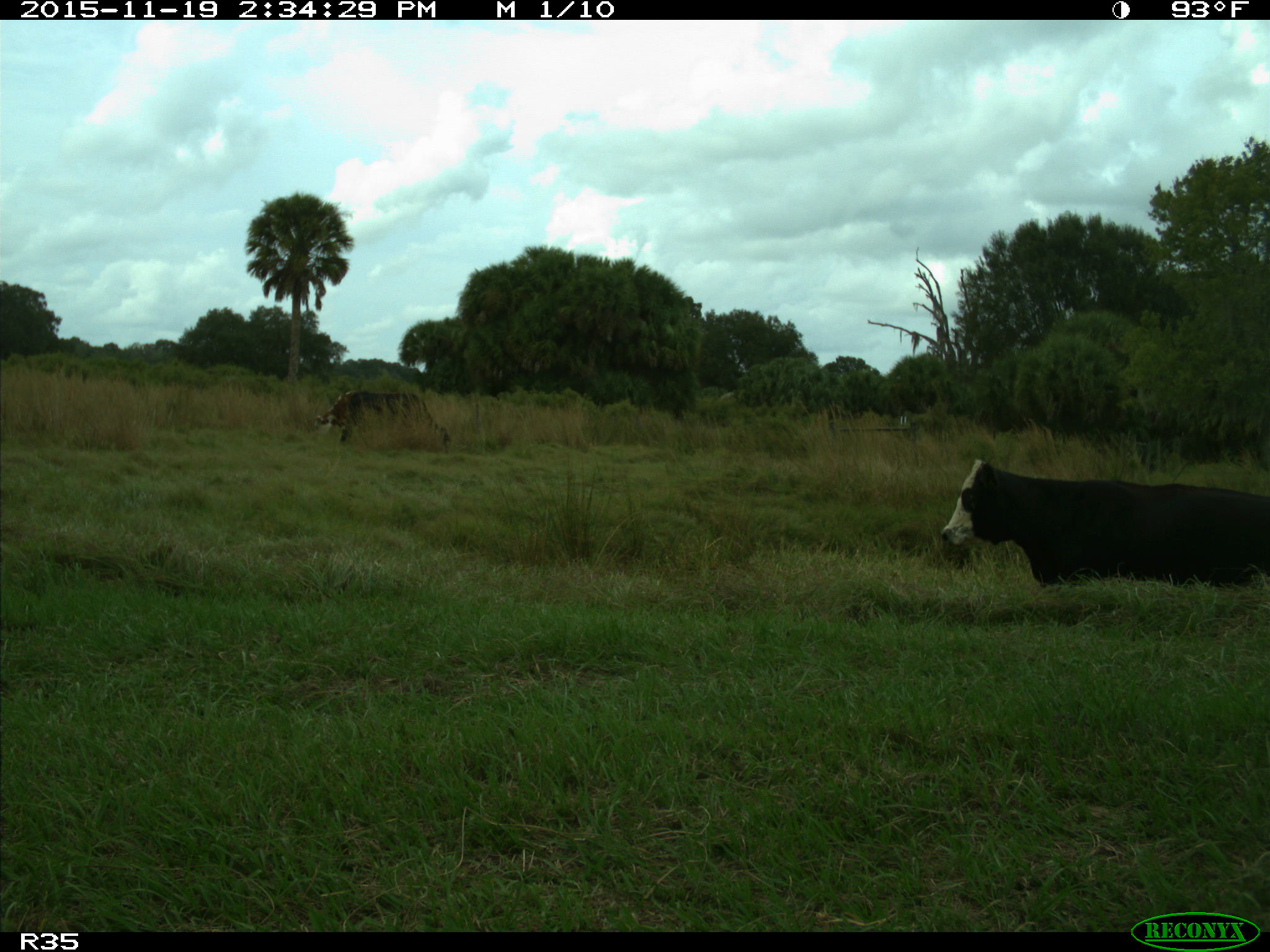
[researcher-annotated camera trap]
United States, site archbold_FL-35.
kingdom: Animalia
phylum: Chordata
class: Mammalia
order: Artiodactyla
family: Bovidae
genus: Bos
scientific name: Bos taurus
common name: domestic cow